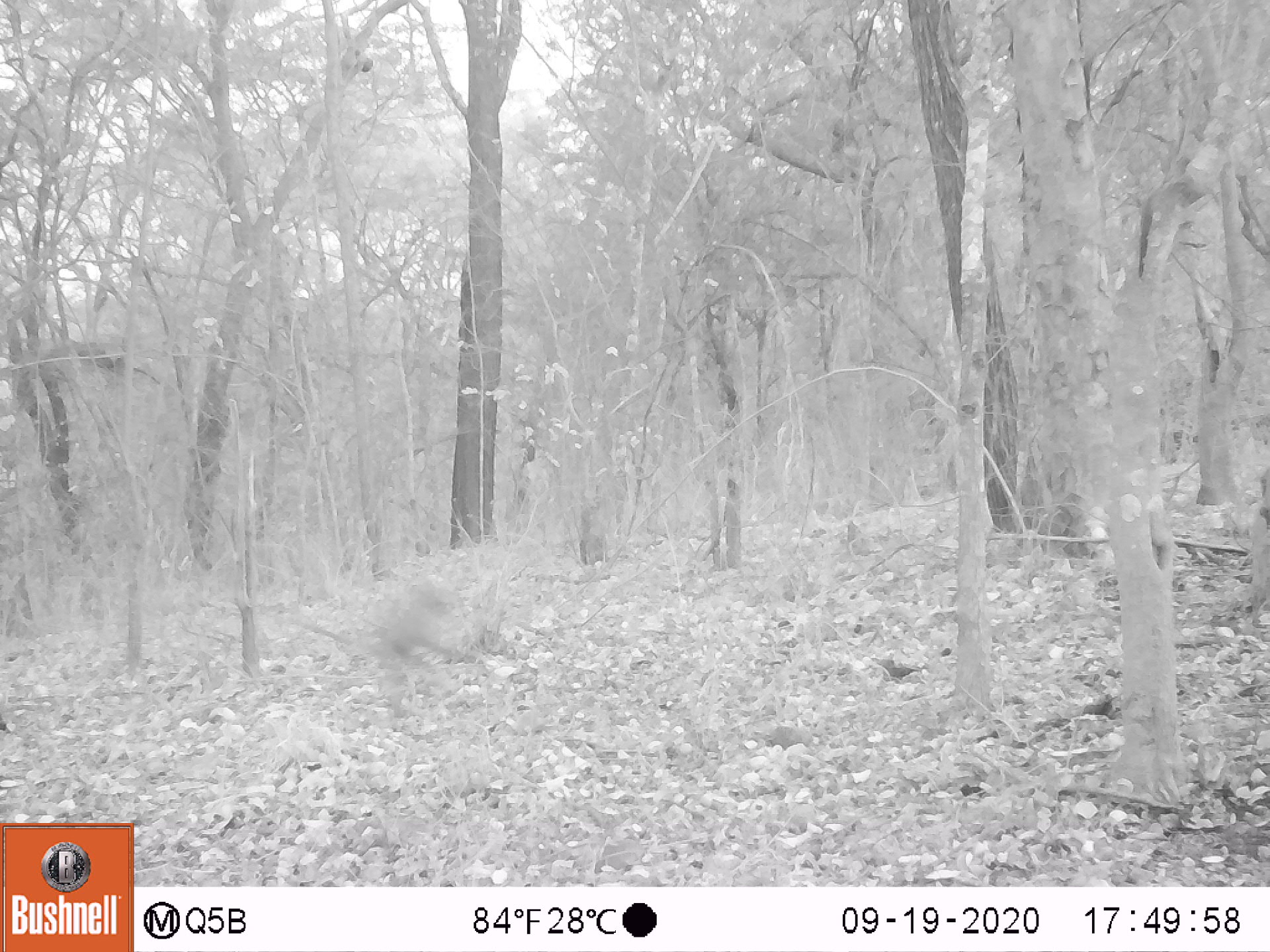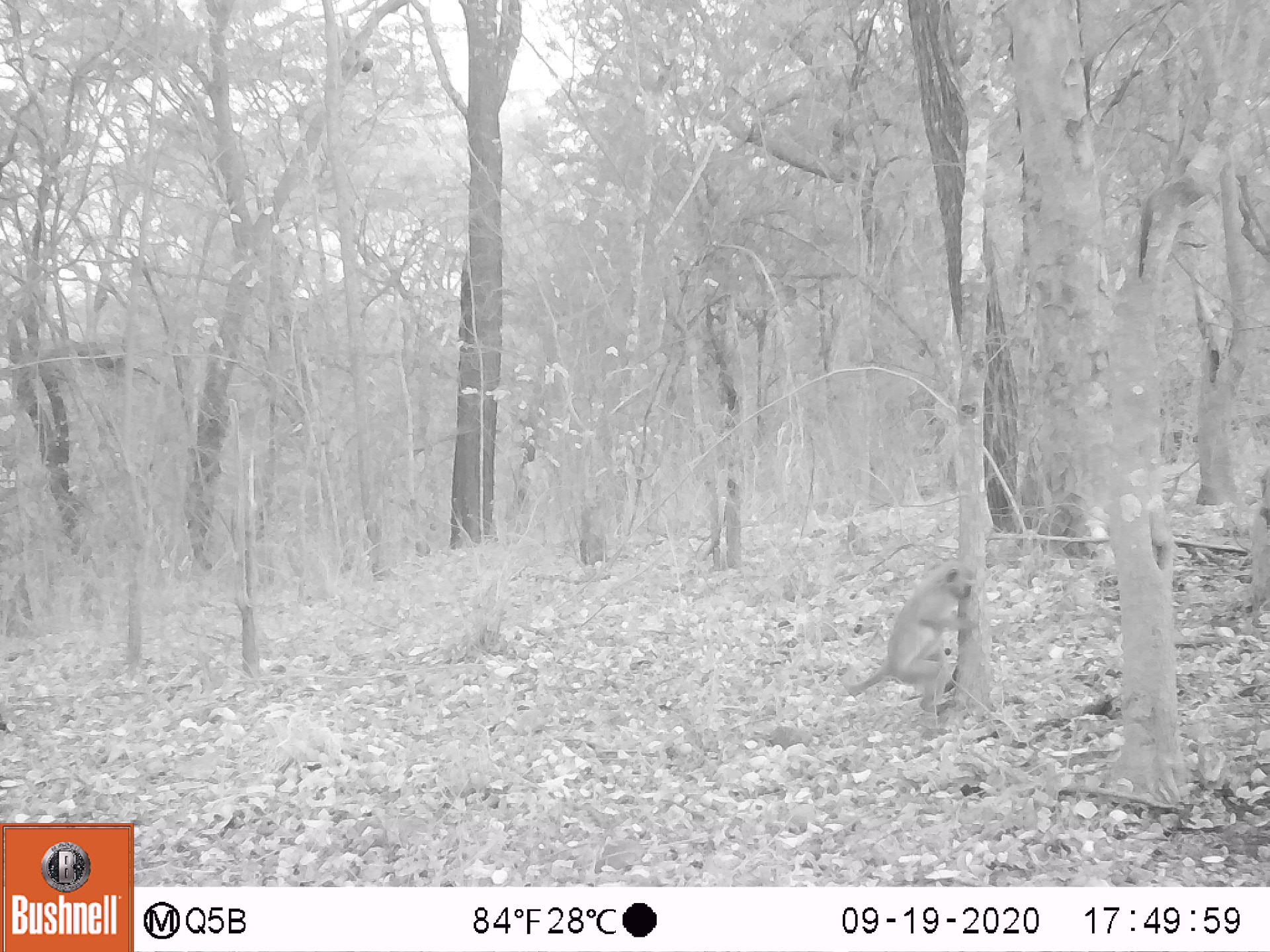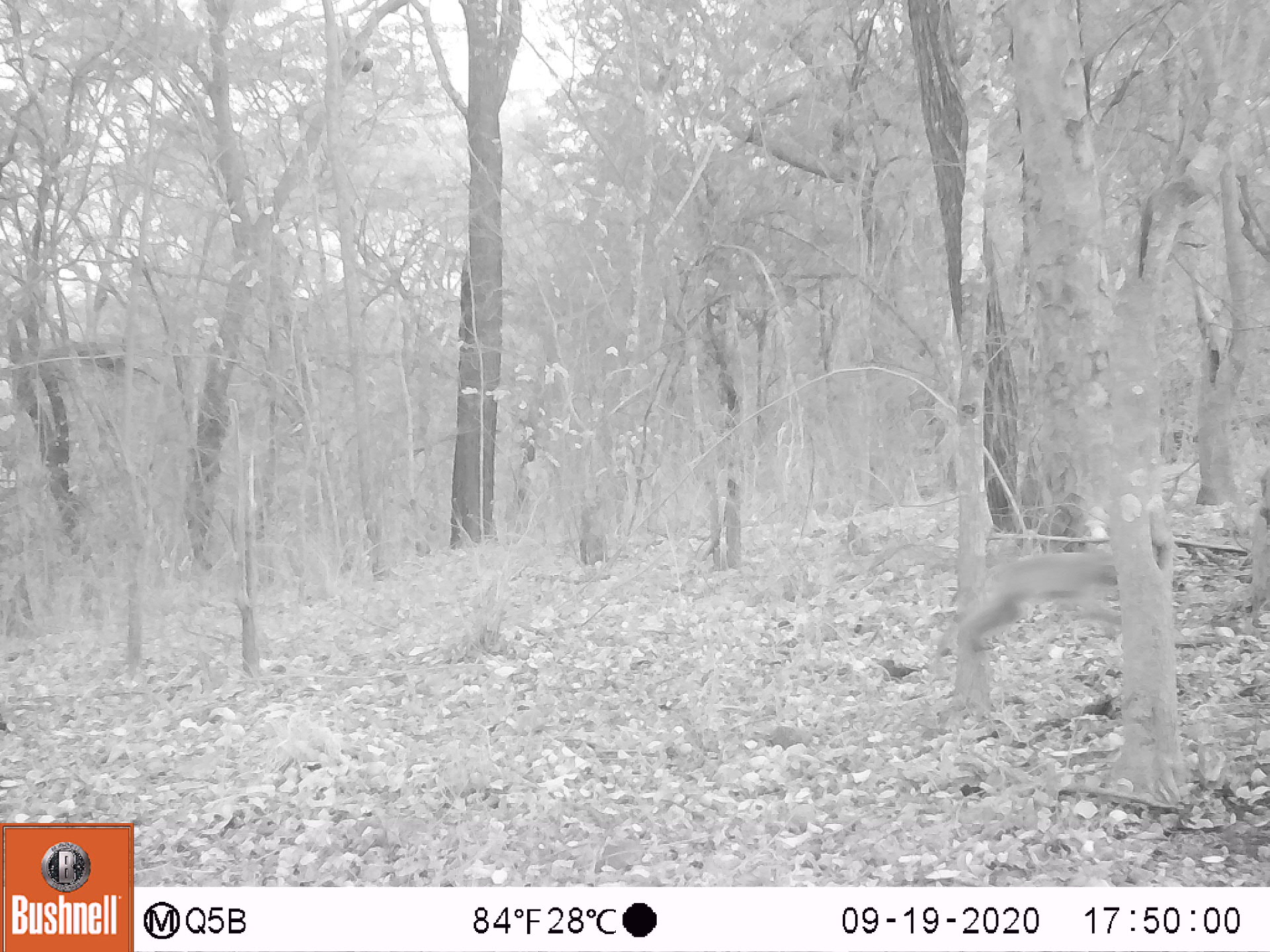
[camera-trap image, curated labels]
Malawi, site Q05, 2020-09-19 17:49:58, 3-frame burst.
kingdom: Animalia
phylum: Chordata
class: Mammalia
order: Primates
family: Cercopithecidae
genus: Papio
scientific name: Papio cynocephalus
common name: yellow baboon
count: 1